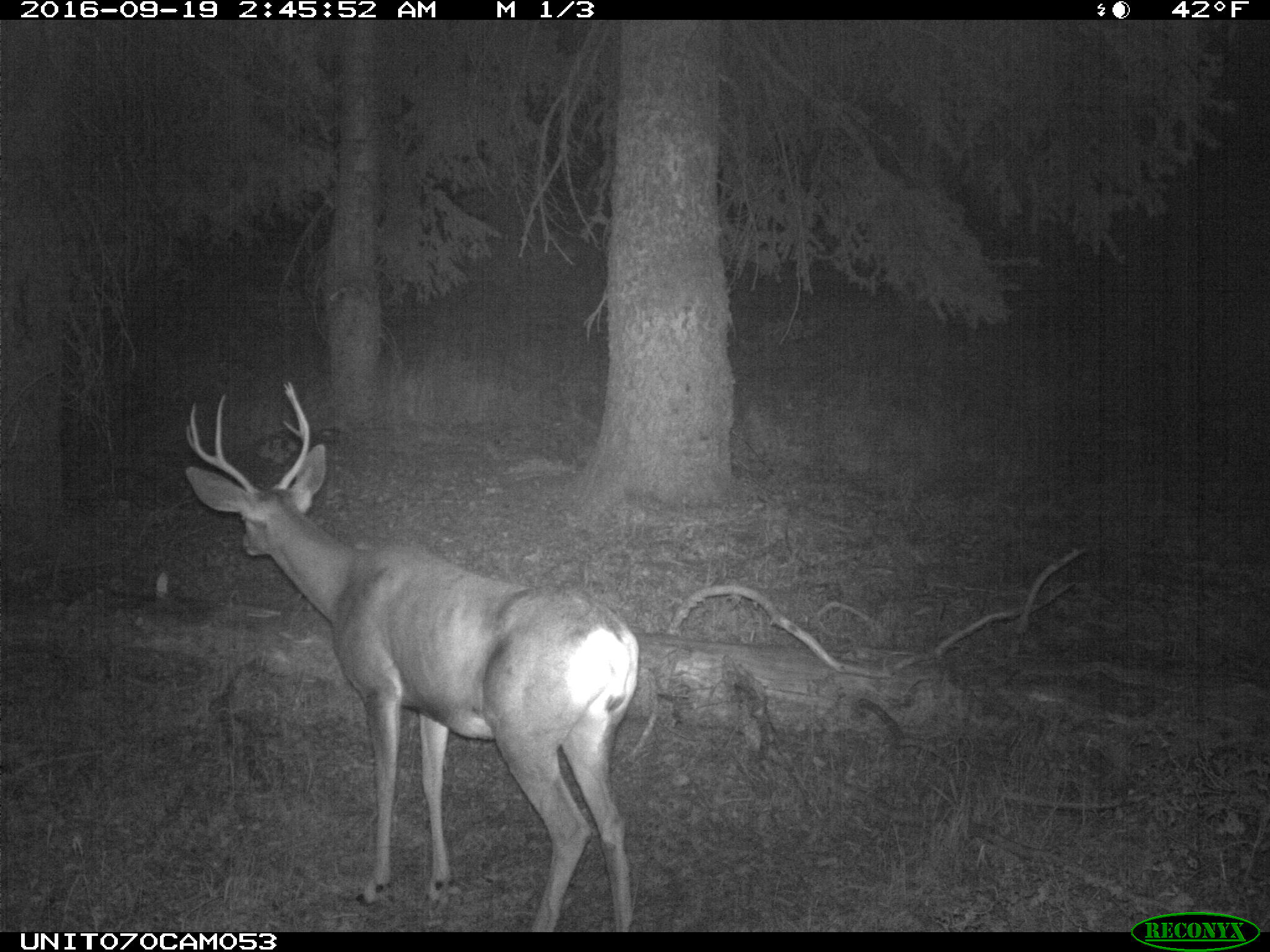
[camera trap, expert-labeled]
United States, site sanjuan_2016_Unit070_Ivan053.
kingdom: Animalia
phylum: Chordata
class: Mammalia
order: Artiodactyla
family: Cervidae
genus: Odocoileus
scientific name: Odocoileus hemionus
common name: mule deer